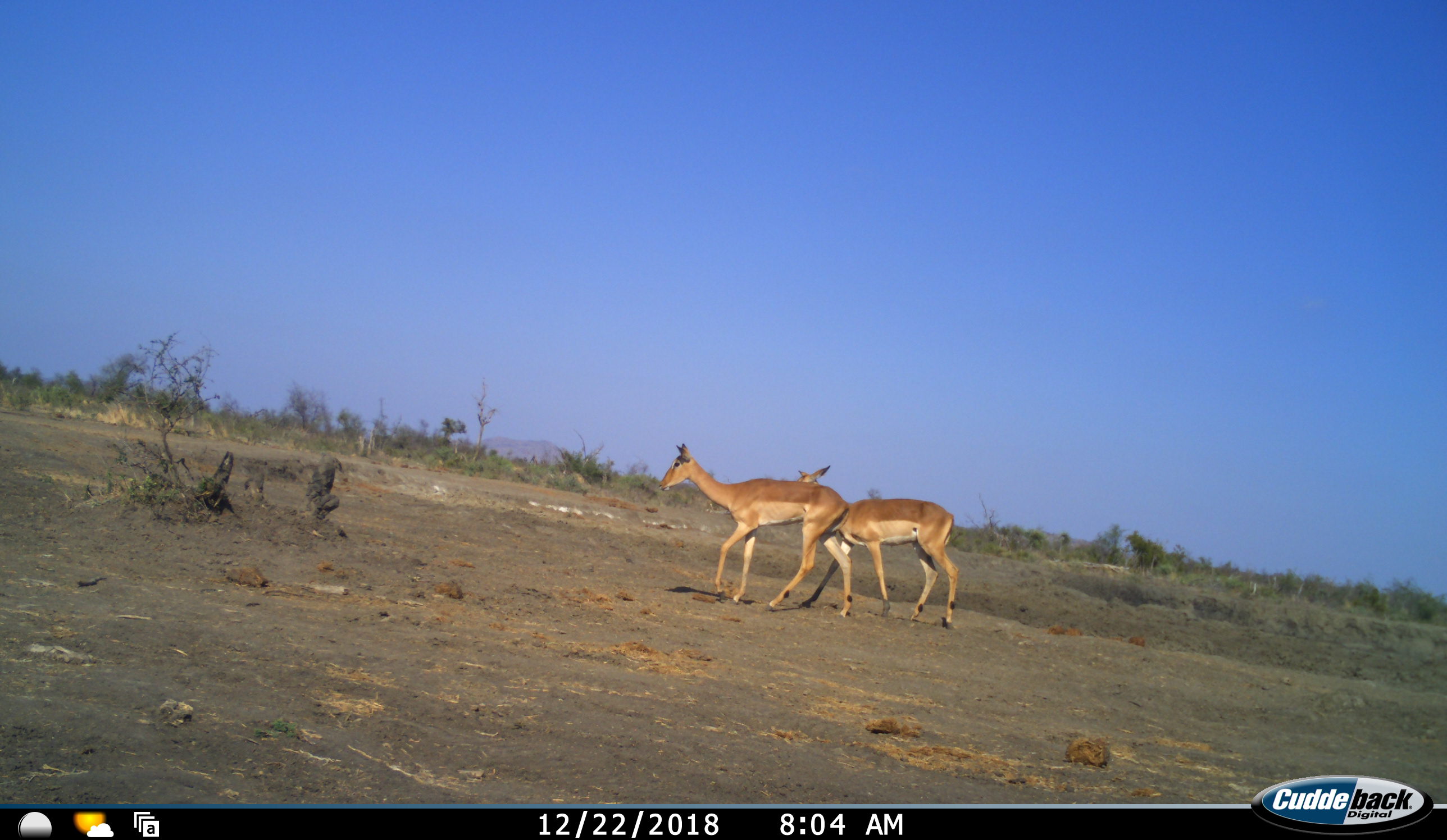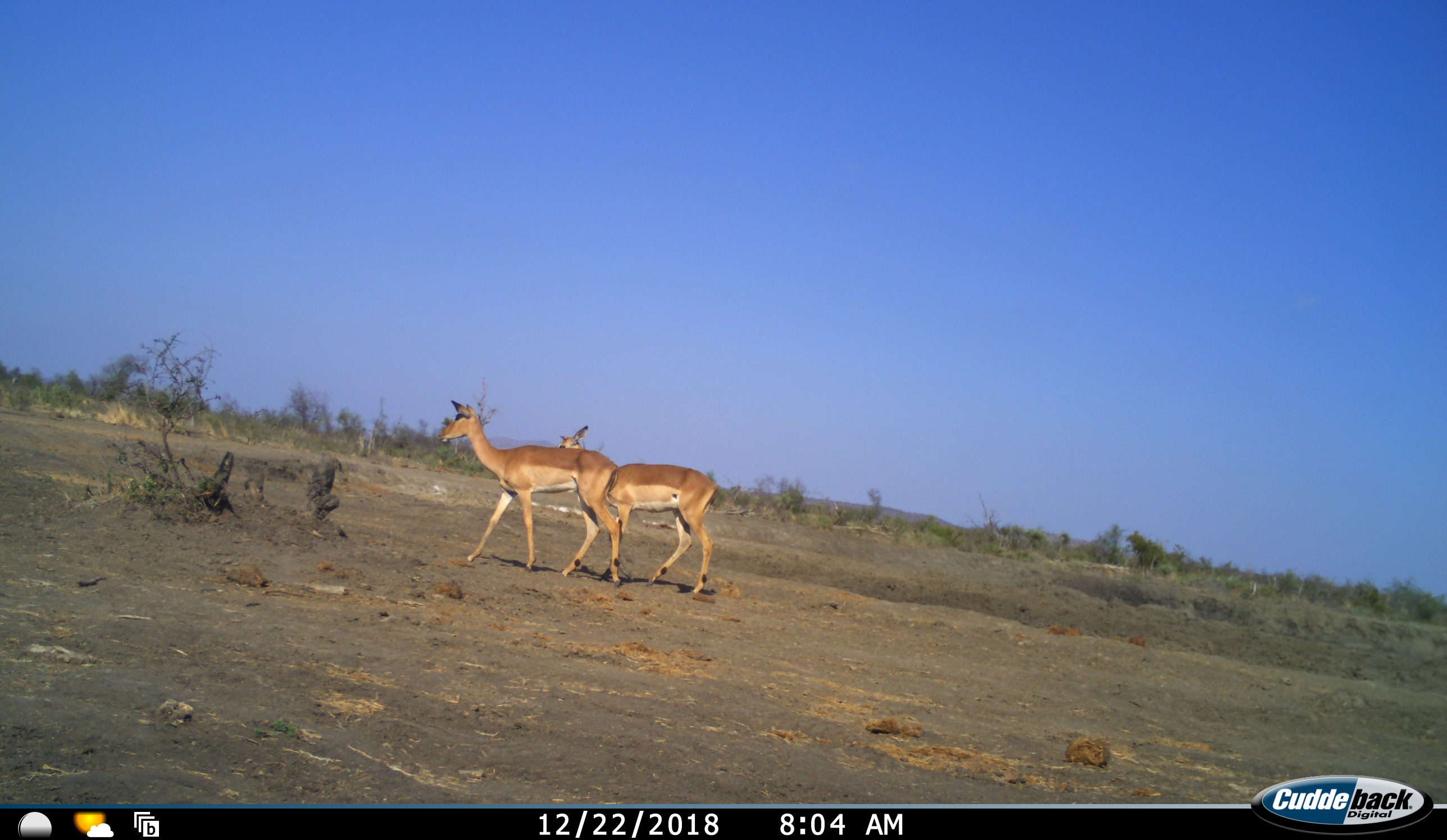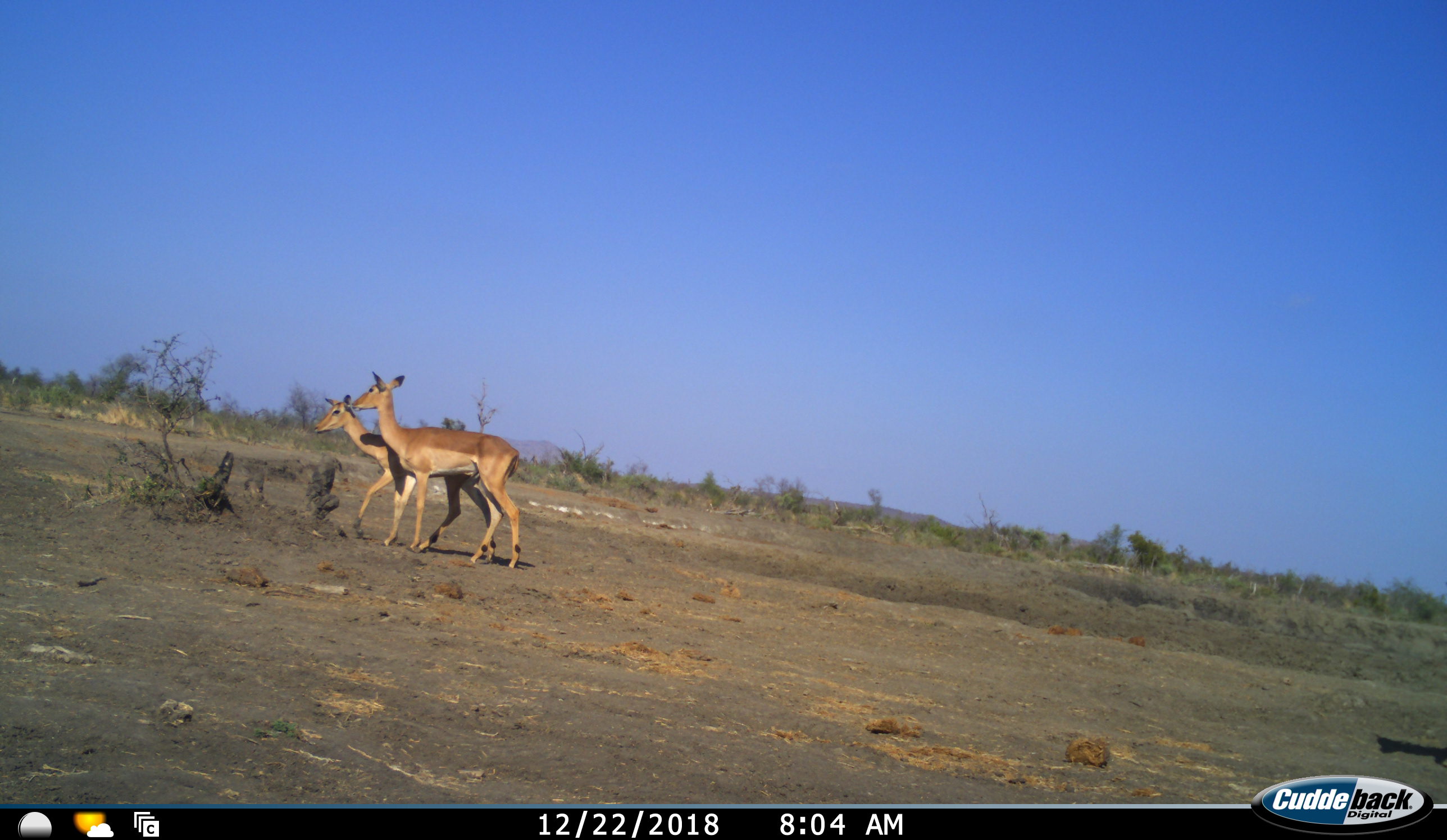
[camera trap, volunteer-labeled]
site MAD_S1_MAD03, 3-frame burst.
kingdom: Animalia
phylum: Chordata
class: Mammalia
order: Artiodactyla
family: Bovidae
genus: Aepyceros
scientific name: Aepyceros melampus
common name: impala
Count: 2.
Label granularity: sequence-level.